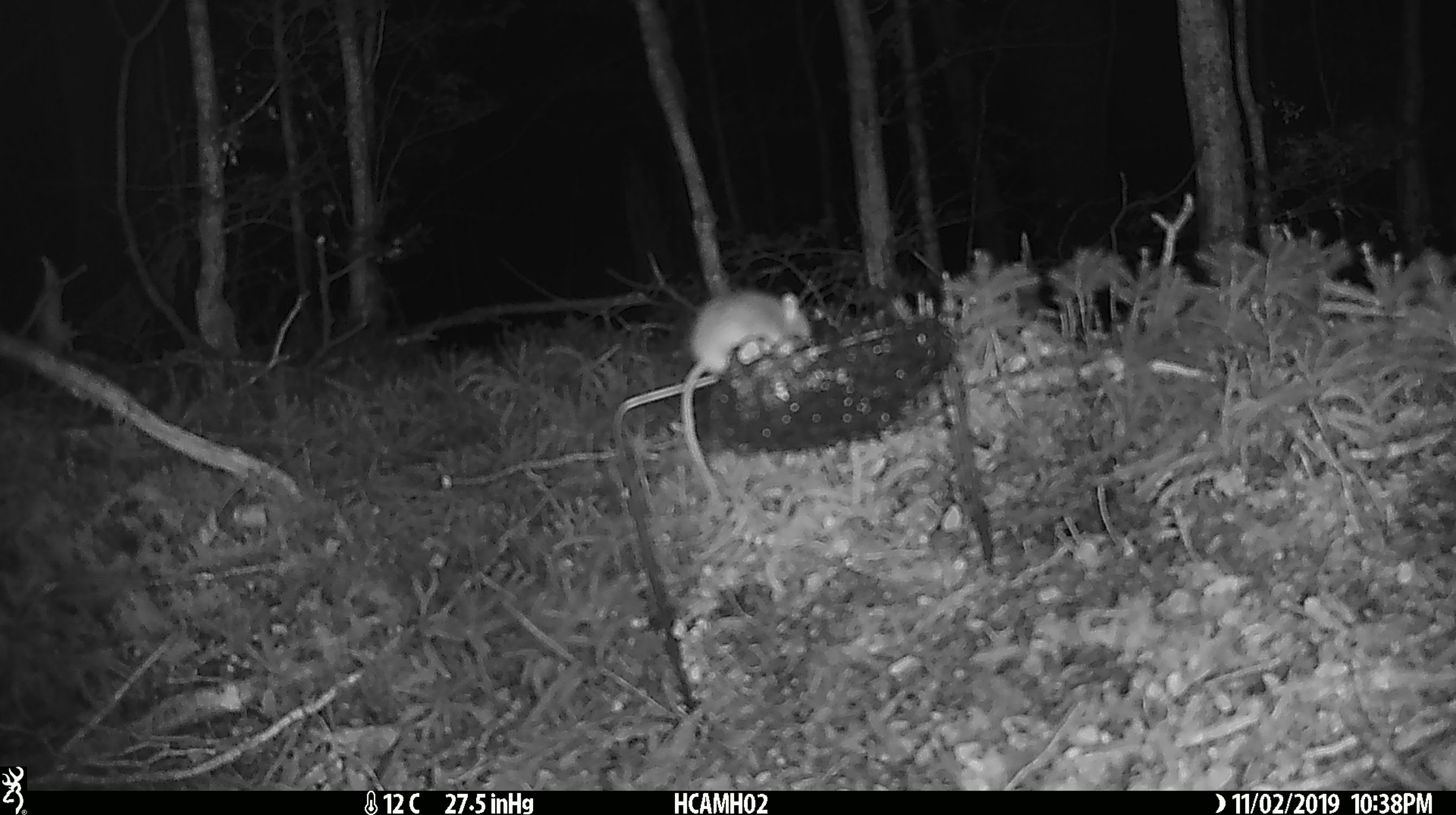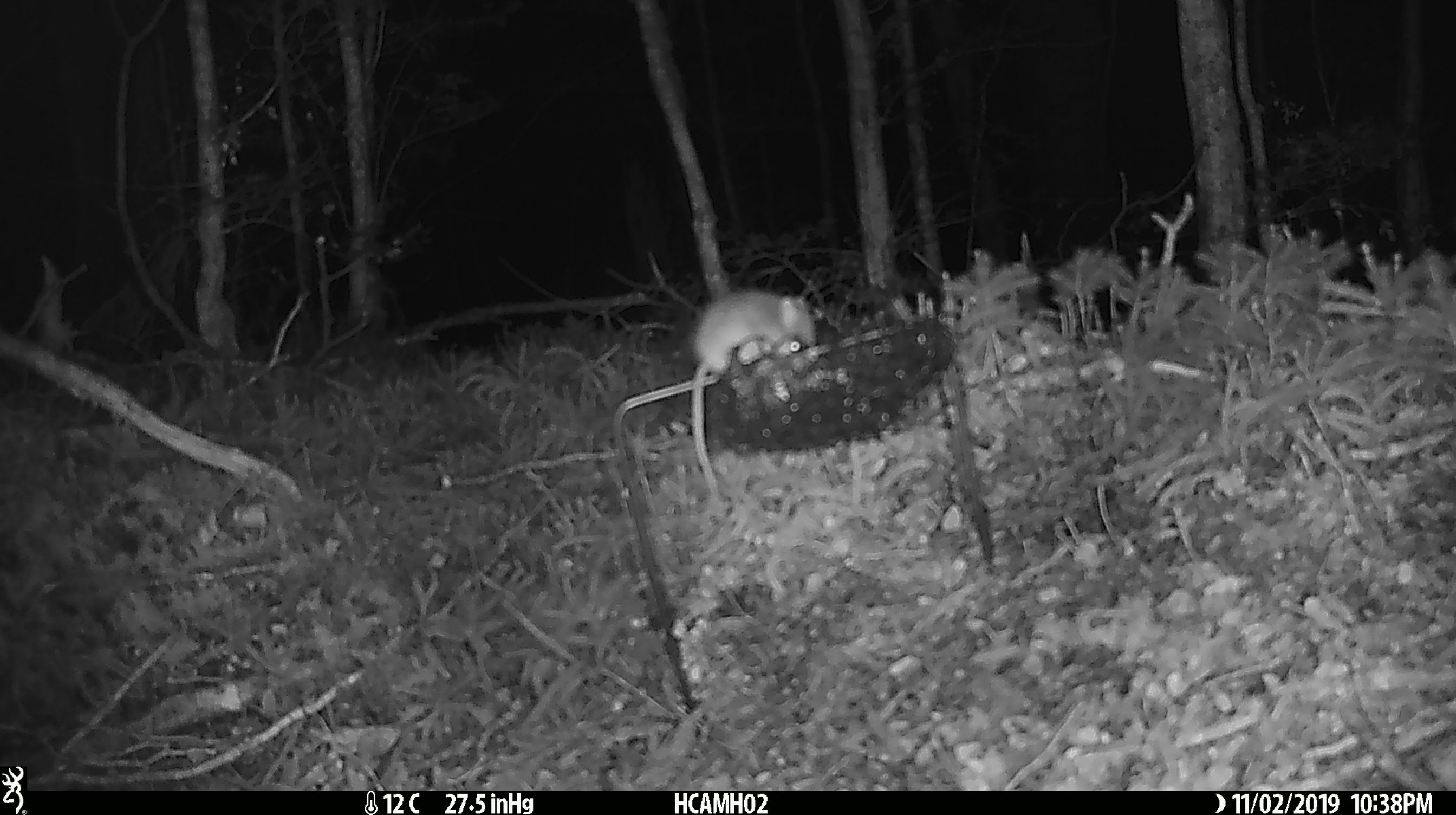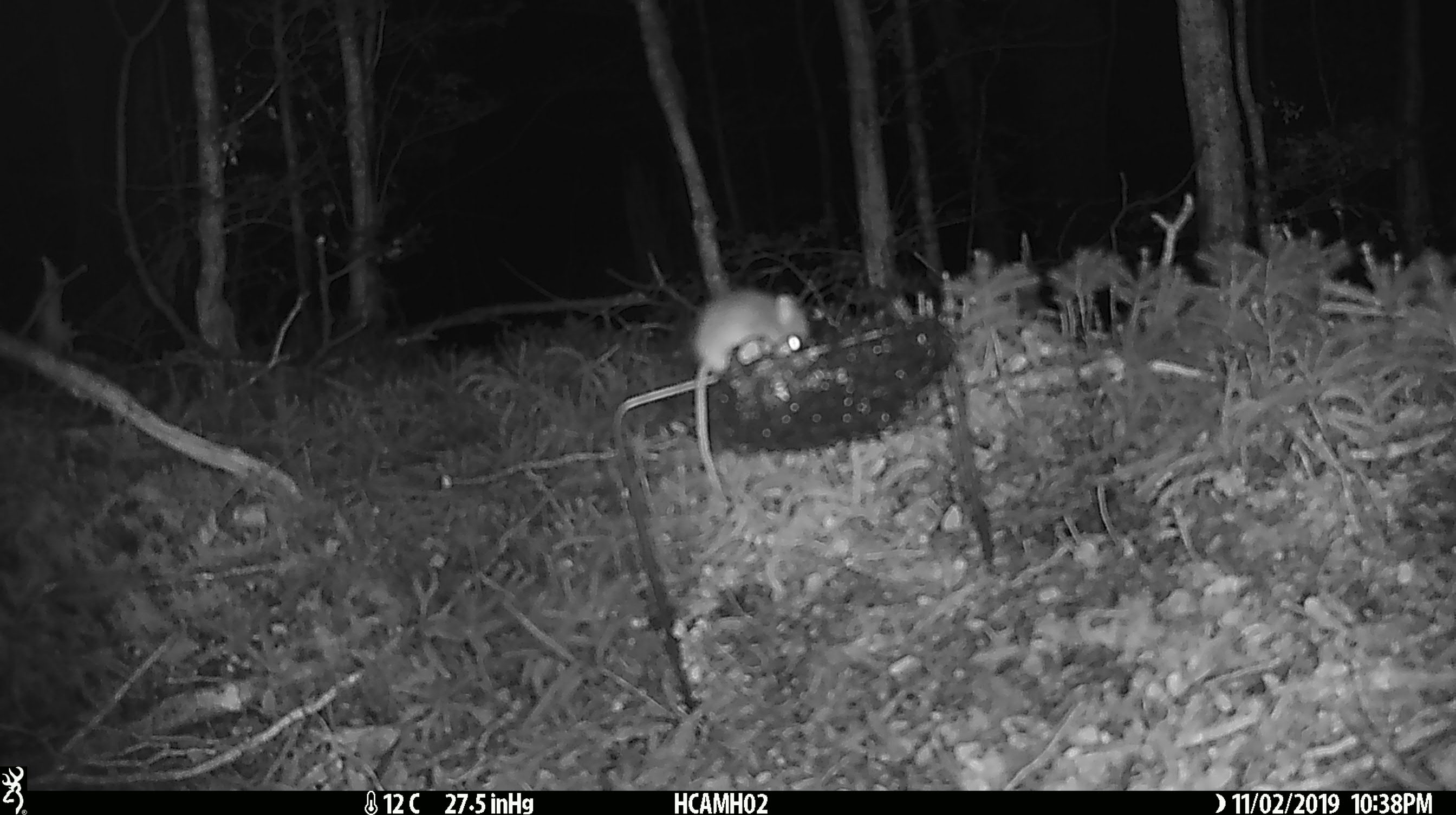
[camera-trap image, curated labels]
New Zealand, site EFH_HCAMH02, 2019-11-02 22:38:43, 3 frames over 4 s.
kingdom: Animalia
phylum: Chordata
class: Mammalia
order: Rodentia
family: Muridae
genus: Mus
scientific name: Mus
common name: mouse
Mouse (Mus).